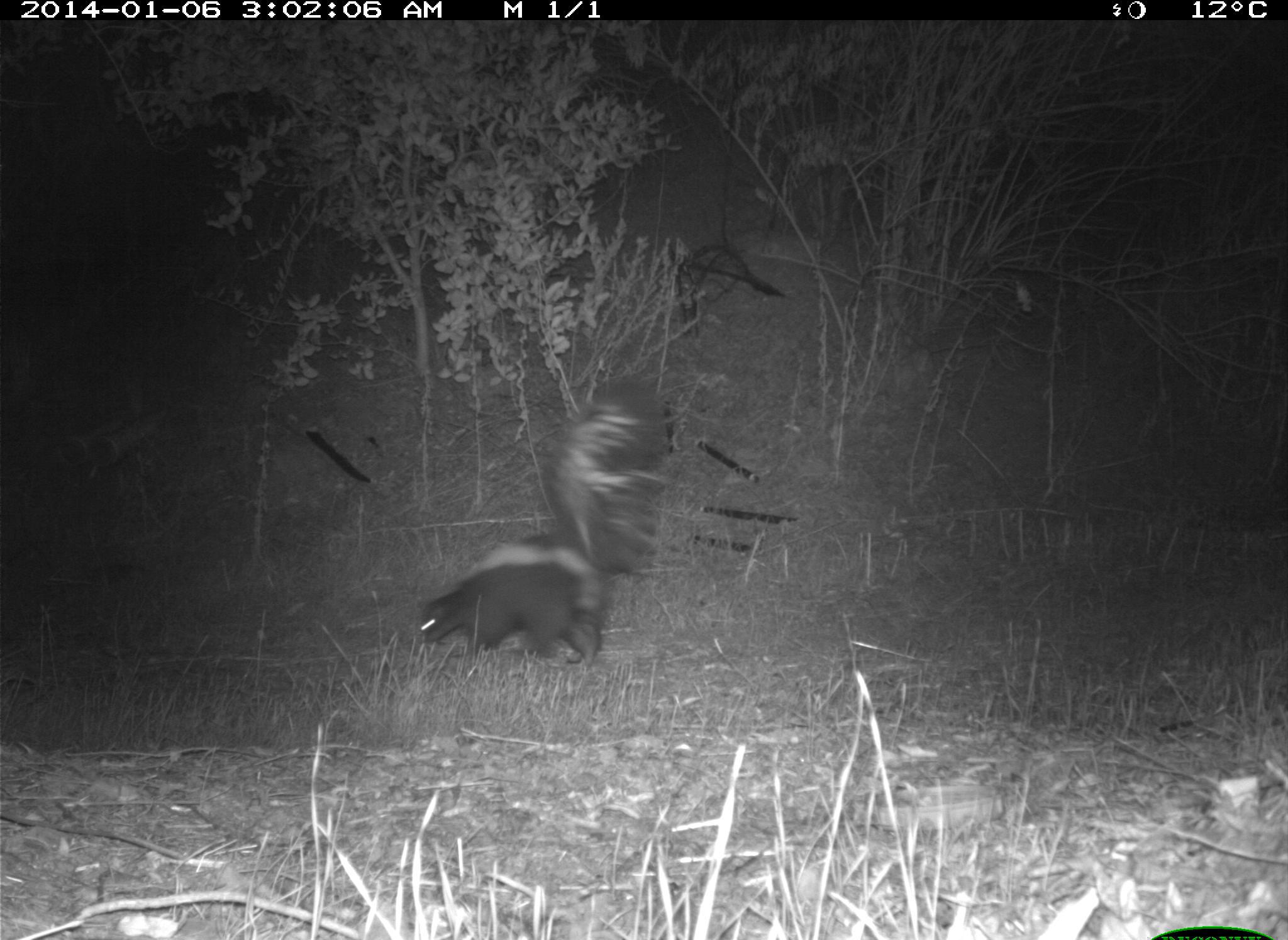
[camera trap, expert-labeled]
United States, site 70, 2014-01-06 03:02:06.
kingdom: Animalia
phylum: Chordata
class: Mammalia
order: Carnivora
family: Mephitidae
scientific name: Mephitidae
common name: skunk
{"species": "skunk (Mephitidae)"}